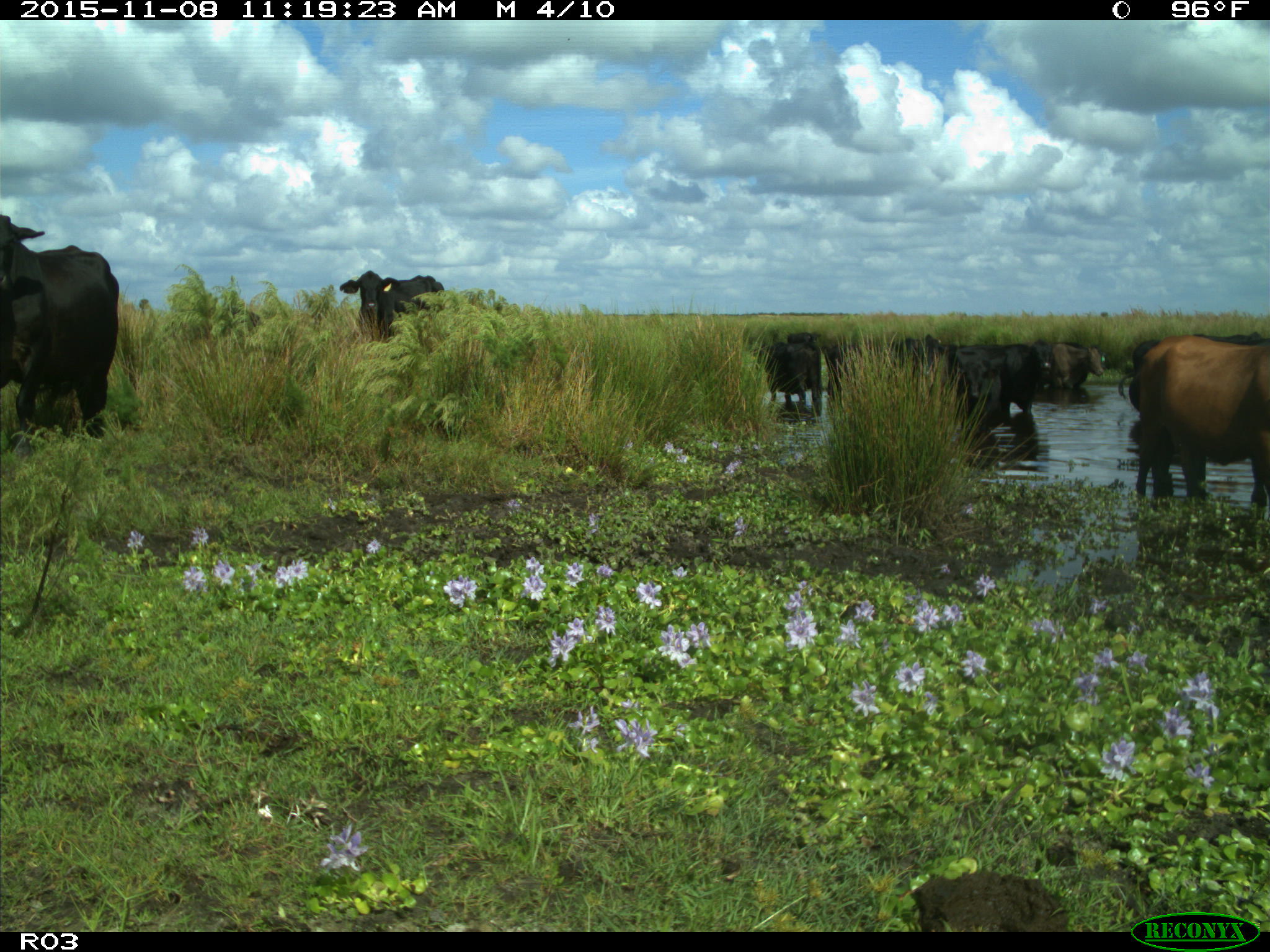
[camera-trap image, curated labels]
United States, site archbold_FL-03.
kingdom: Animalia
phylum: Chordata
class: Mammalia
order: Artiodactyla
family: Bovidae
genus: Bos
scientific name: Bos taurus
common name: domestic cow